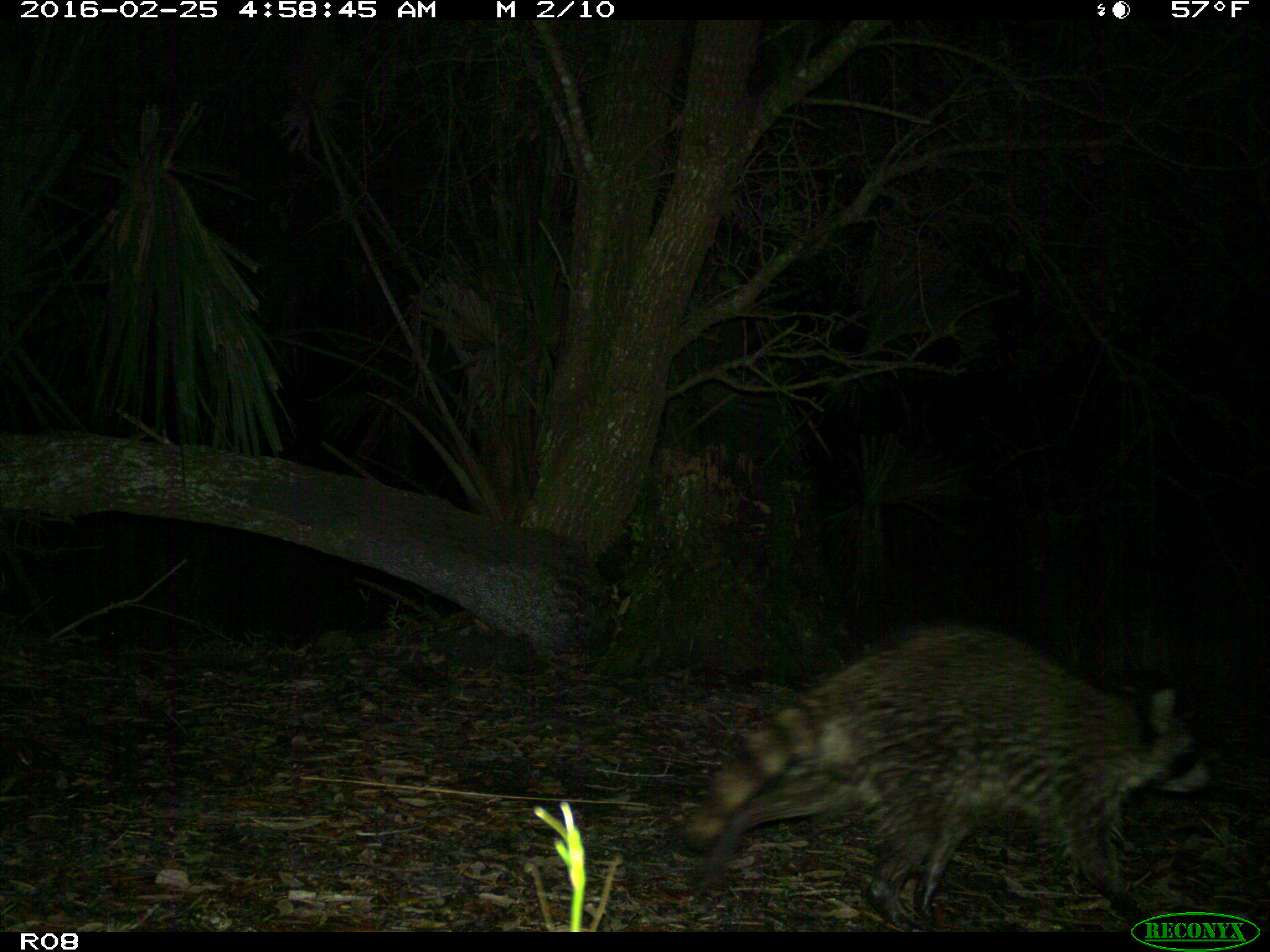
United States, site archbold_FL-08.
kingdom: Animalia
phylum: Chordata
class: Mammalia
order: Carnivora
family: Procyonidae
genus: Procyon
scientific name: Procyon lotor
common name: common raccoon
Procyon lotor (common raccoon).